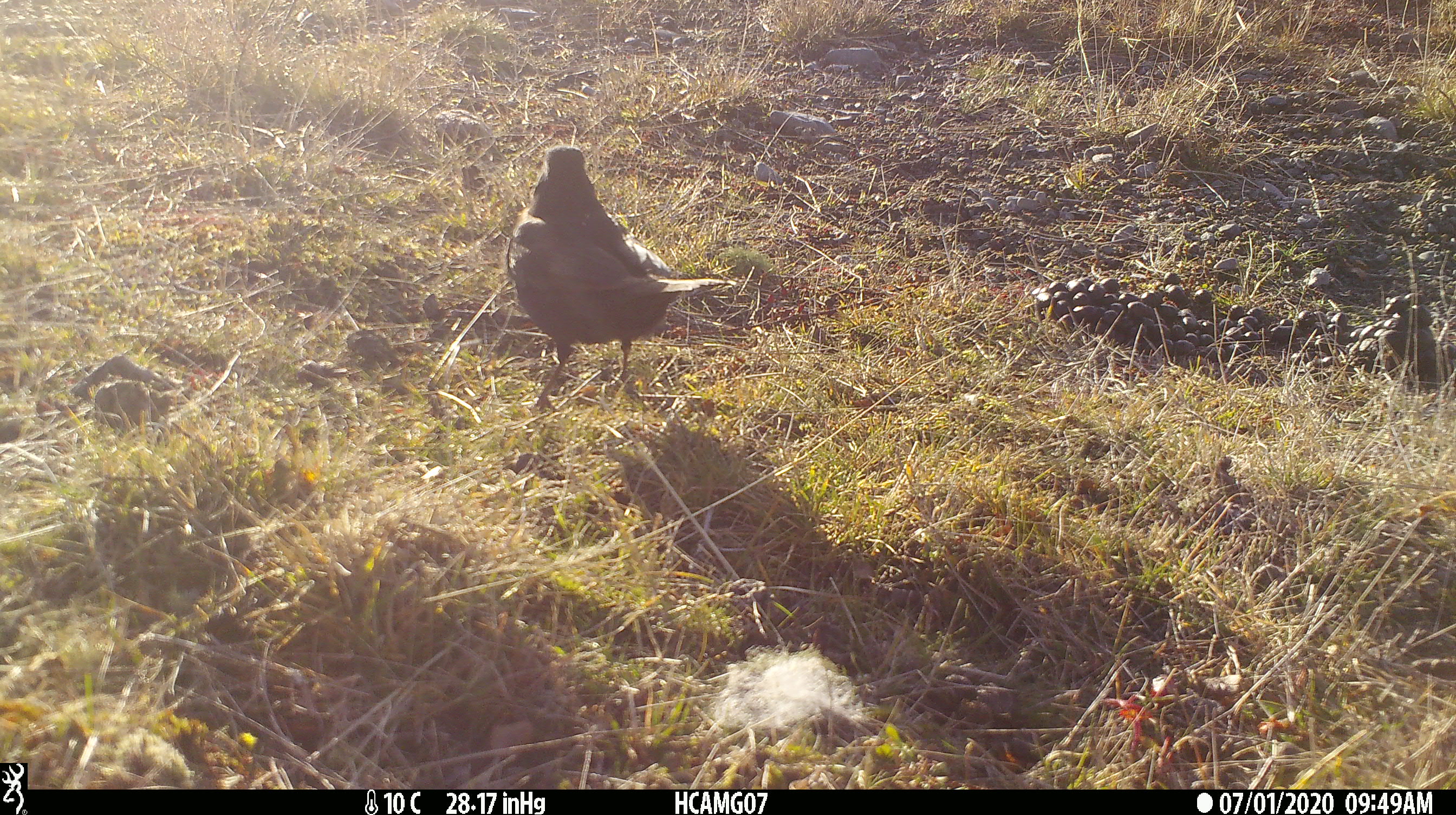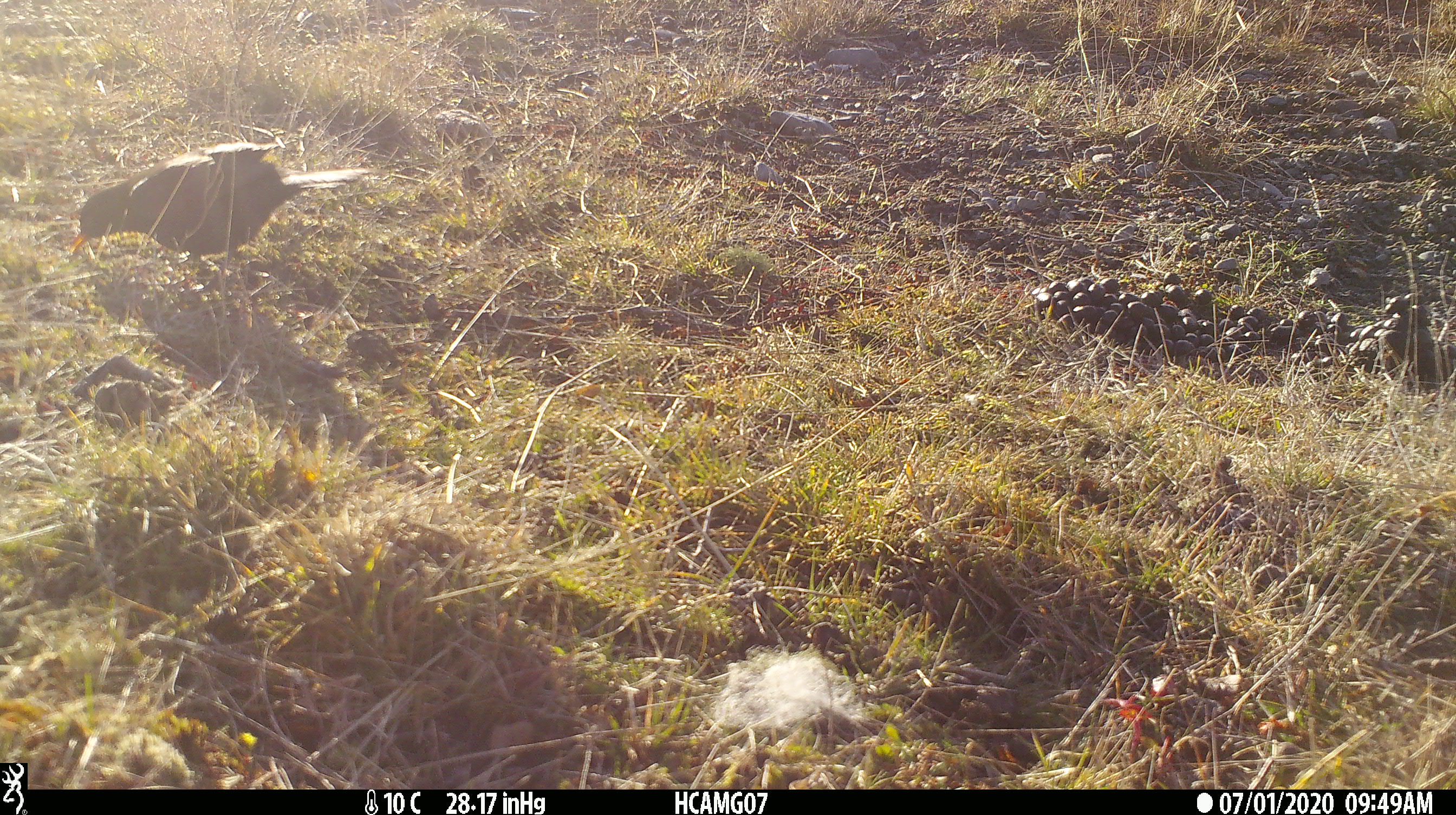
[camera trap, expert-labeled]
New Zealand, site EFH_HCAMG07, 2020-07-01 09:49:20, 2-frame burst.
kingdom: Animalia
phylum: Chordata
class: Aves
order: Passeriformes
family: Turdidae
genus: Turdus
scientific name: Turdus merula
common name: eurasian blackbird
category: blackbird